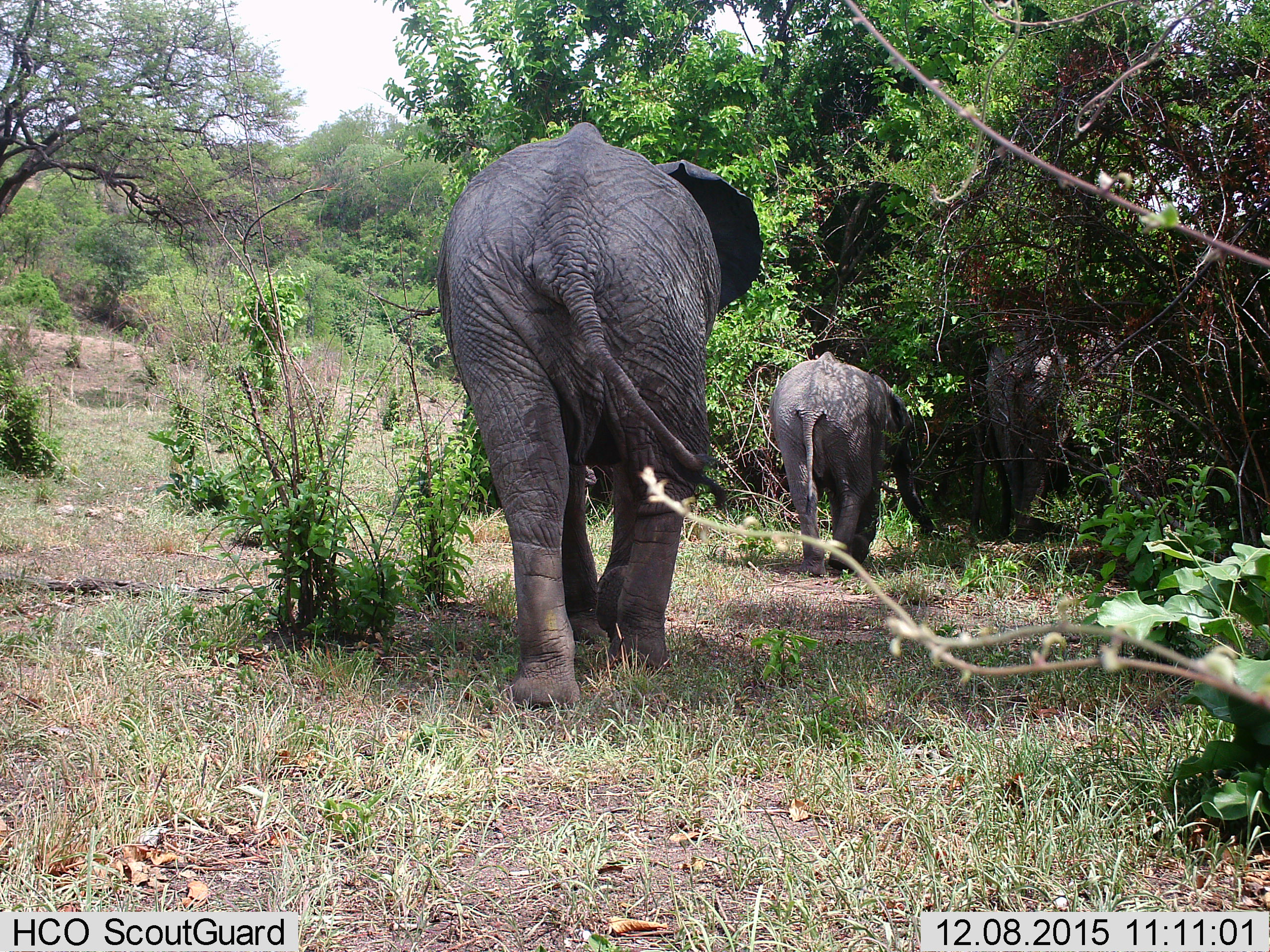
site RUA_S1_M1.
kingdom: Animalia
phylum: Chordata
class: Mammalia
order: Proboscidea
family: Elephantidae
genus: Loxodonta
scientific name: Loxodonta africana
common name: african bush elephant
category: elephant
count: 3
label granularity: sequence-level